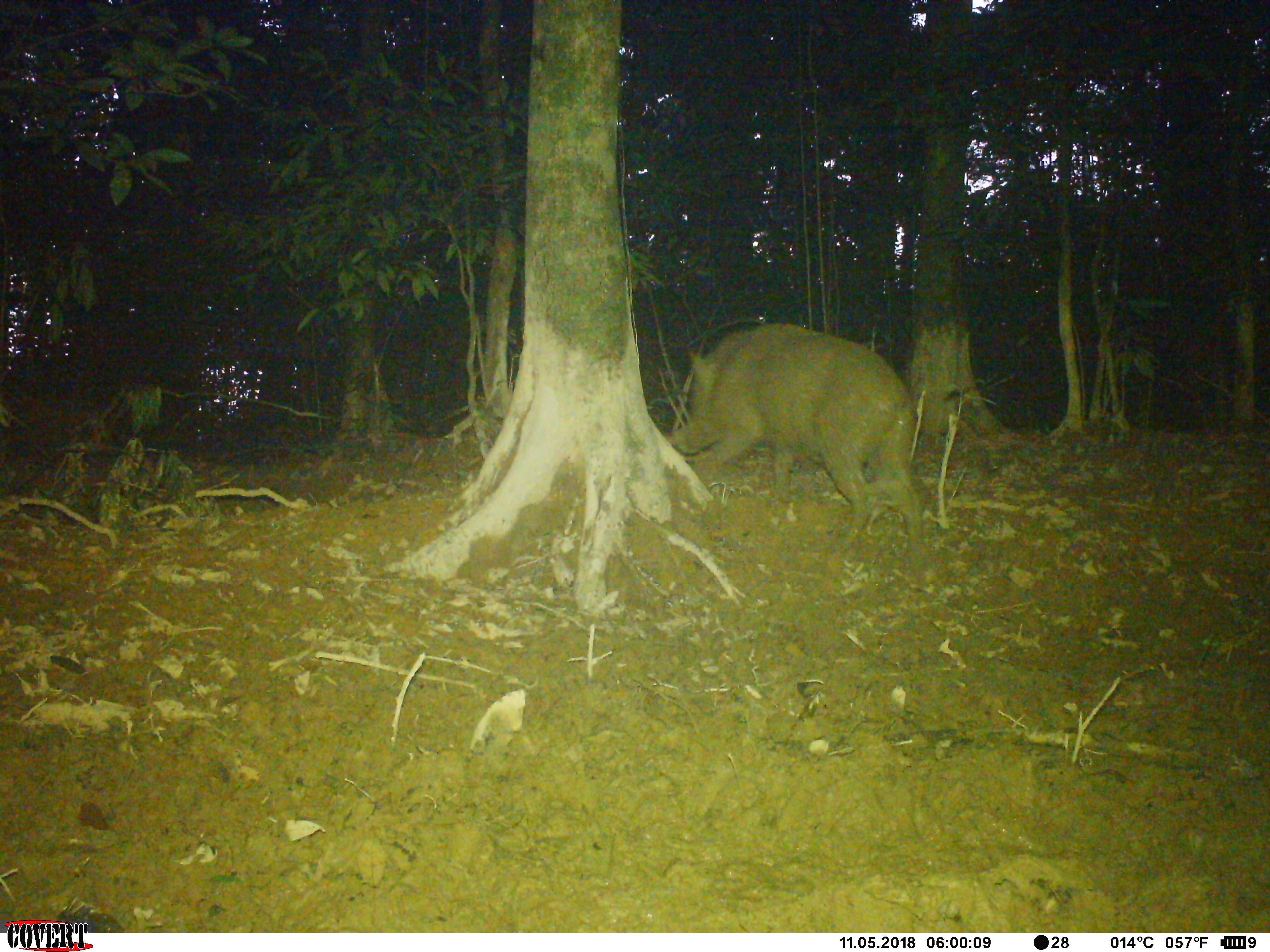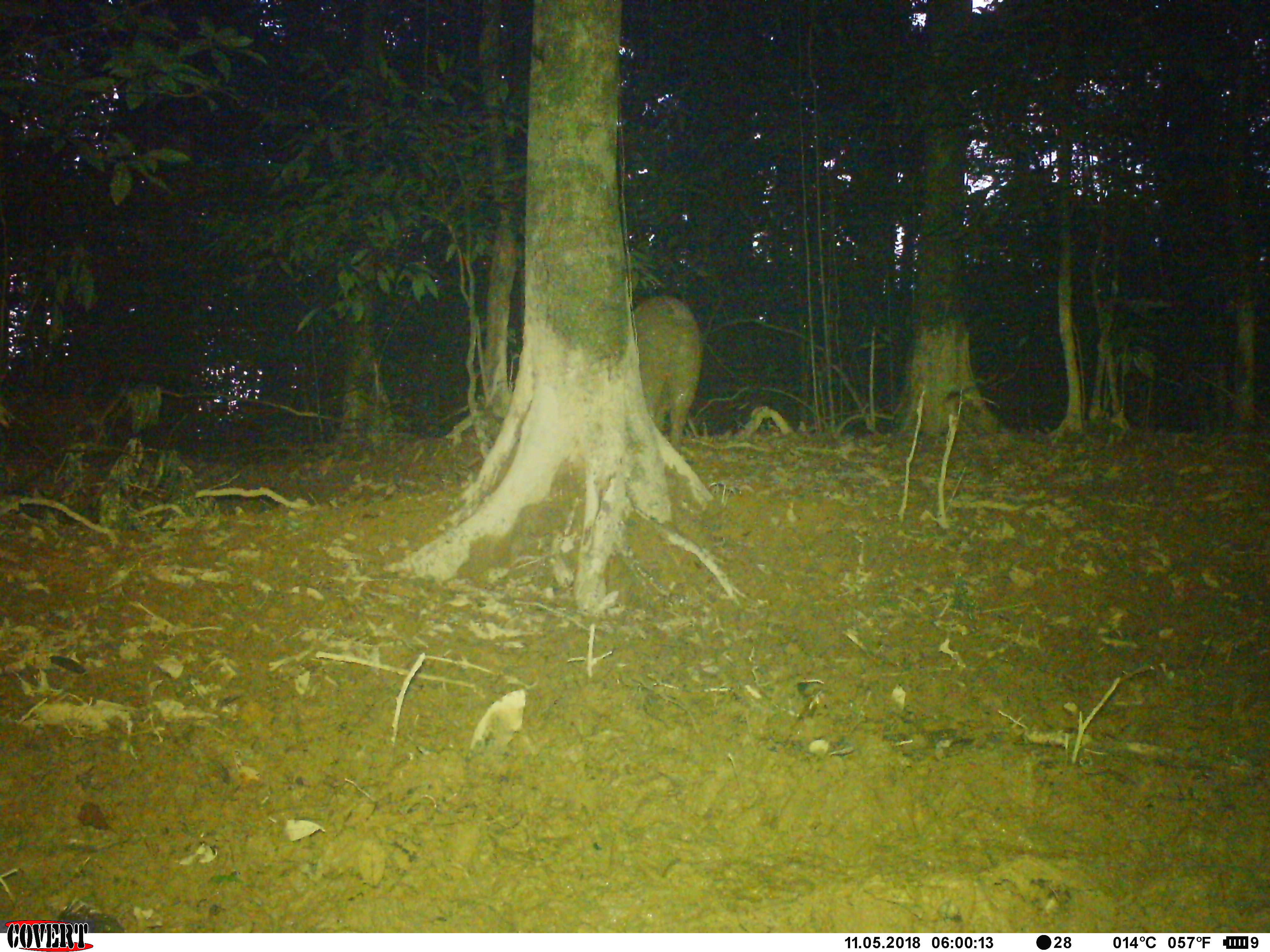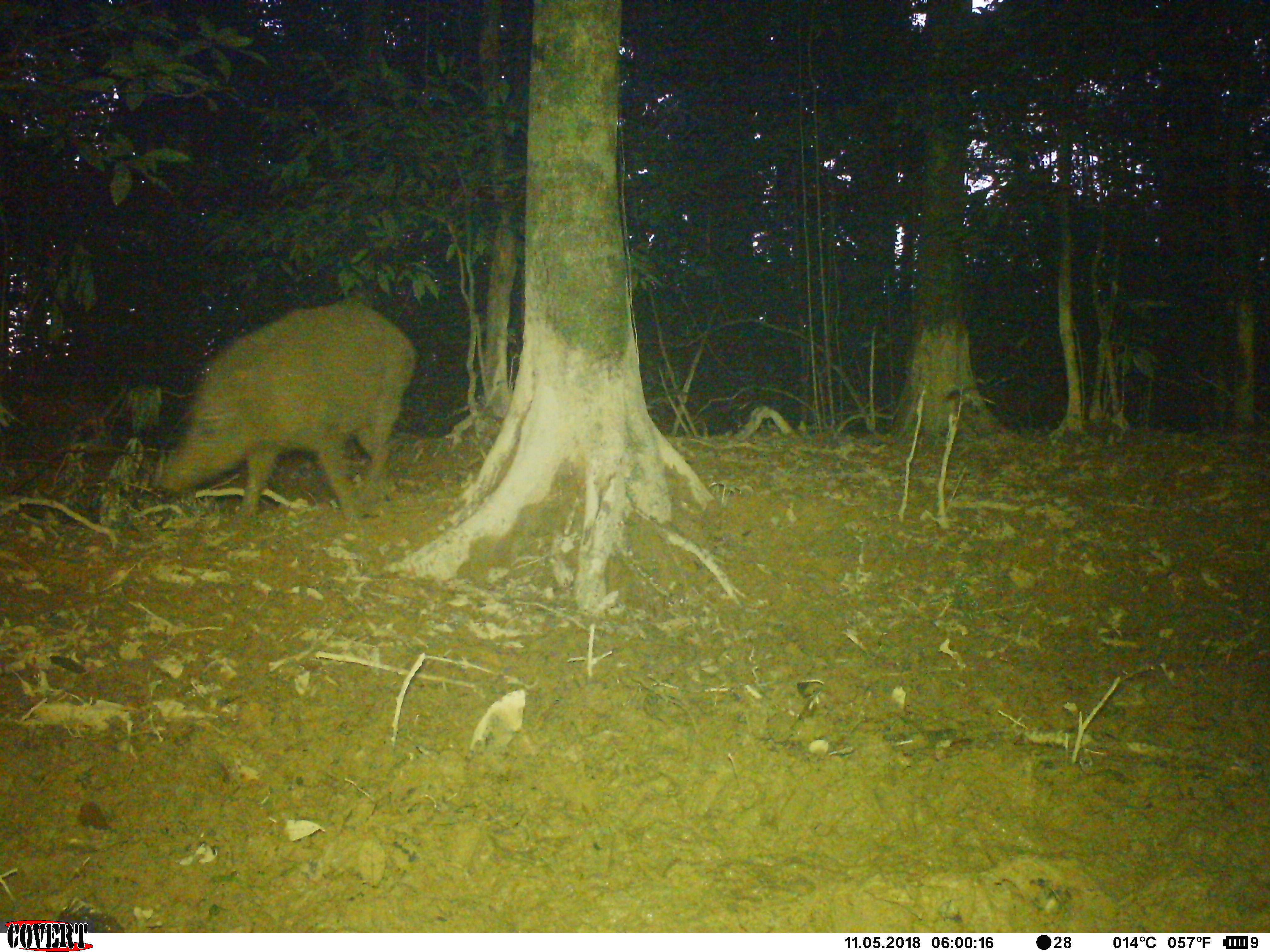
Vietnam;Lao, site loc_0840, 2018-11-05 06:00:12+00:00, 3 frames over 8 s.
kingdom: Animalia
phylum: Chordata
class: Mammalia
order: Artiodactyla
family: Suidae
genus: Sus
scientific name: Sus scrofa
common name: eurasian wild pig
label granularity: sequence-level